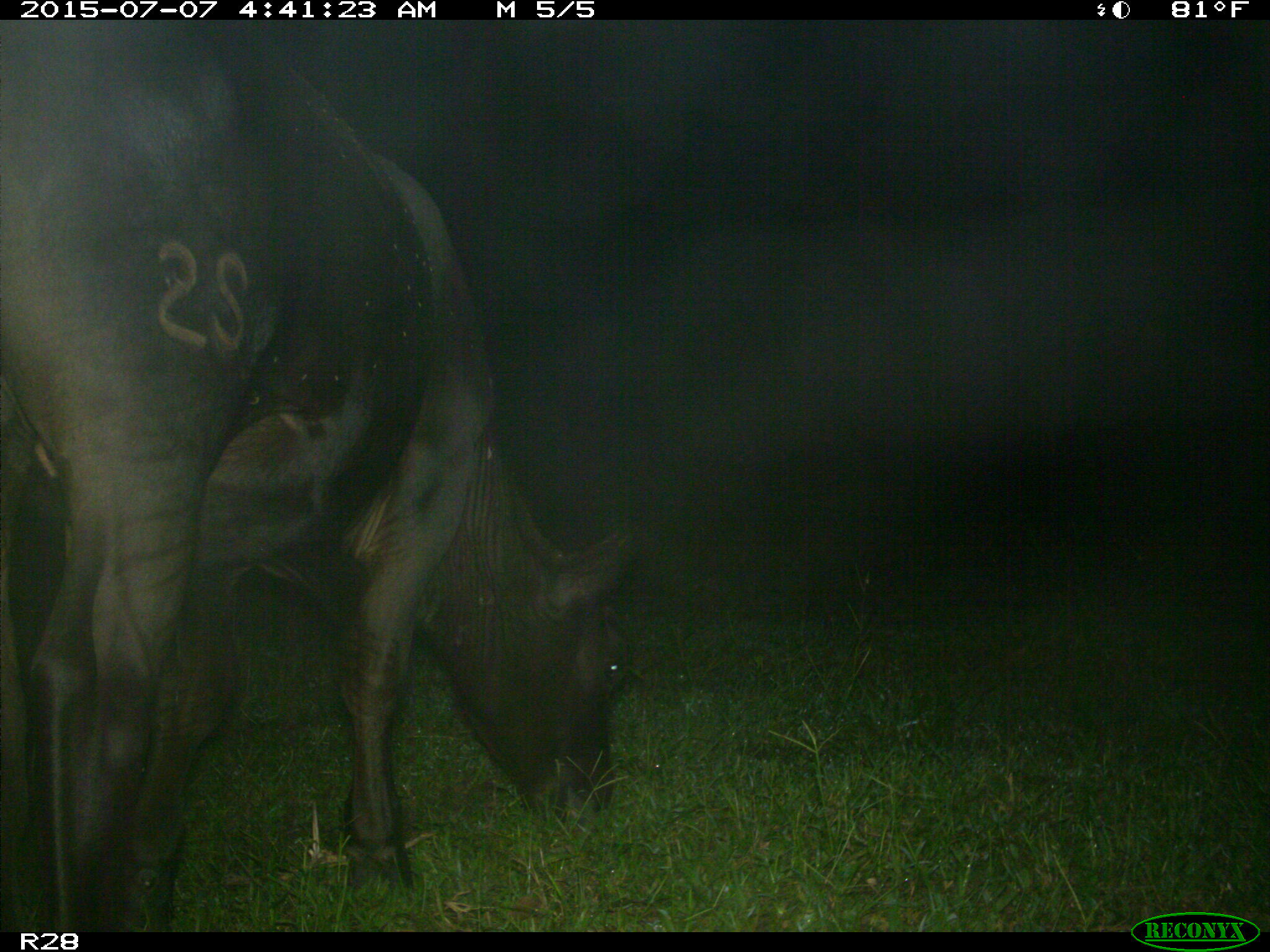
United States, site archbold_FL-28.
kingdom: Animalia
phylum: Chordata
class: Mammalia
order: Artiodactyla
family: Bovidae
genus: Bos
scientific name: Bos taurus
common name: domestic cow